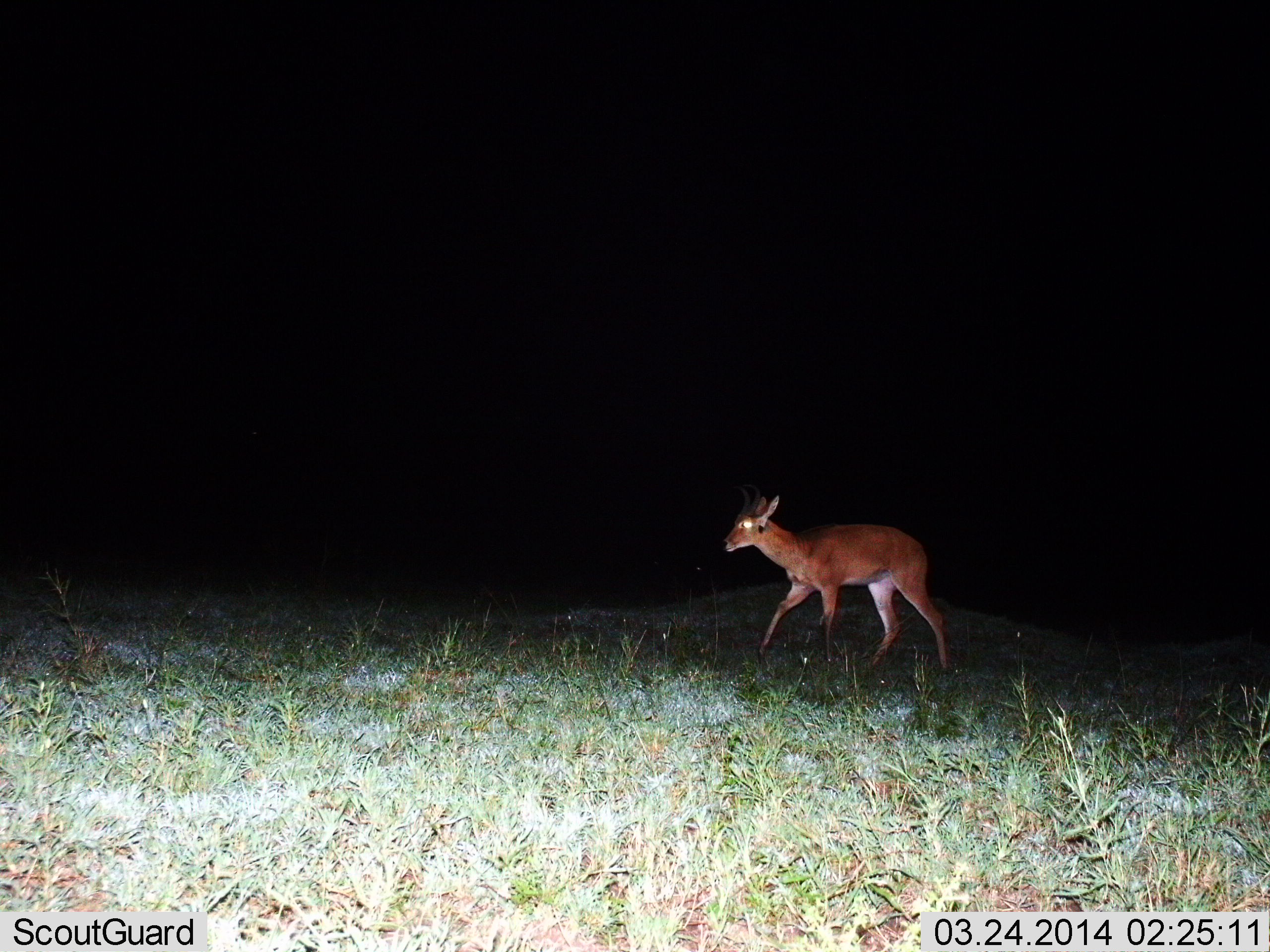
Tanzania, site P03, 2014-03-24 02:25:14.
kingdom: Animalia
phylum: Chordata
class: Mammalia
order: Artiodactyla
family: Bovidae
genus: Redunca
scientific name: Redunca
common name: reedbuck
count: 1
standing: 10%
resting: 0%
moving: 90%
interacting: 0%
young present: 0%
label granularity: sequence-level